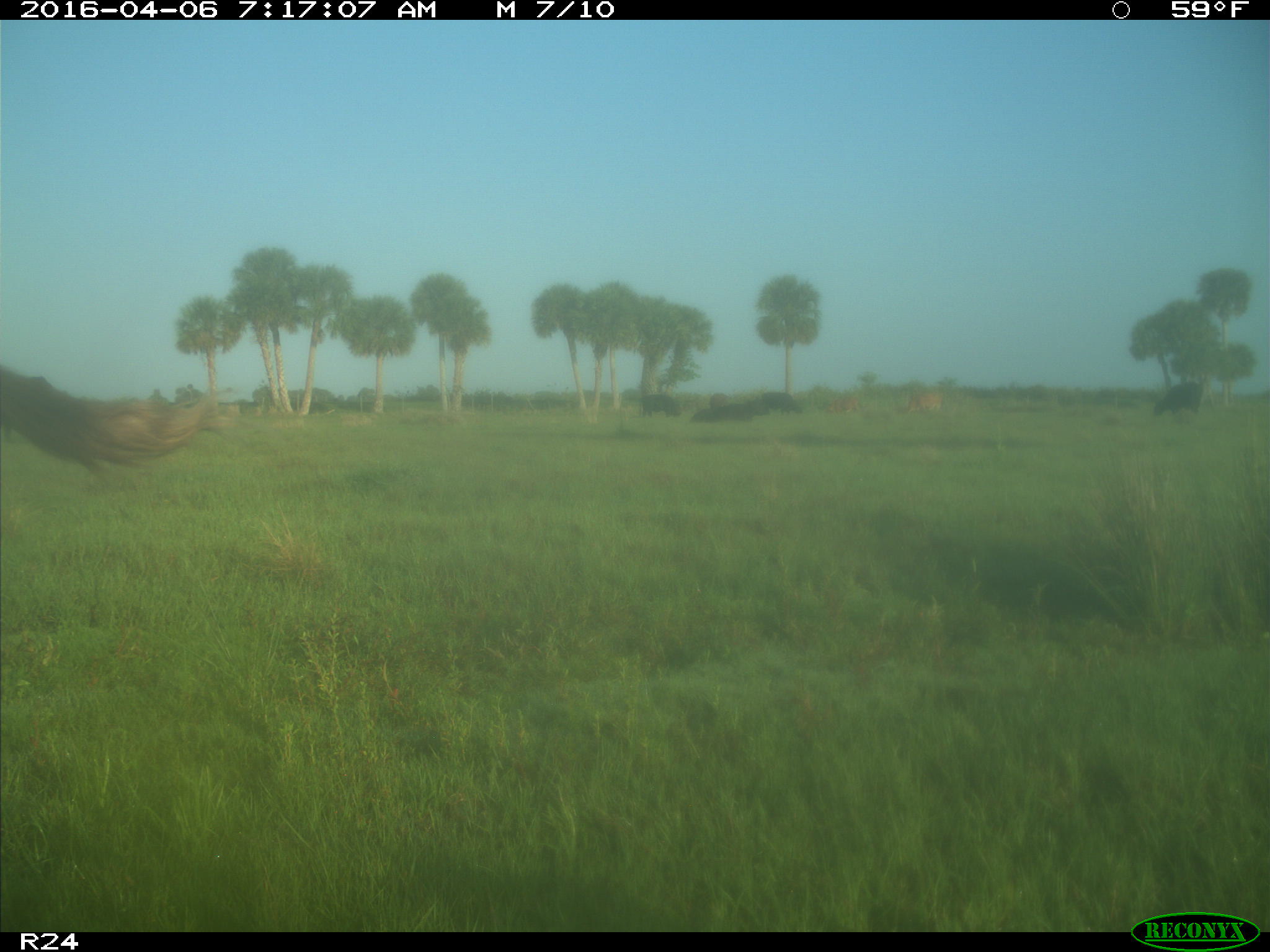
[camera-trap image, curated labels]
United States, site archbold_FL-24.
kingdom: Animalia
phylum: Chordata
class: Mammalia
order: Artiodactyla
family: Bovidae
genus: Bos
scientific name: Bos taurus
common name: domestic cow